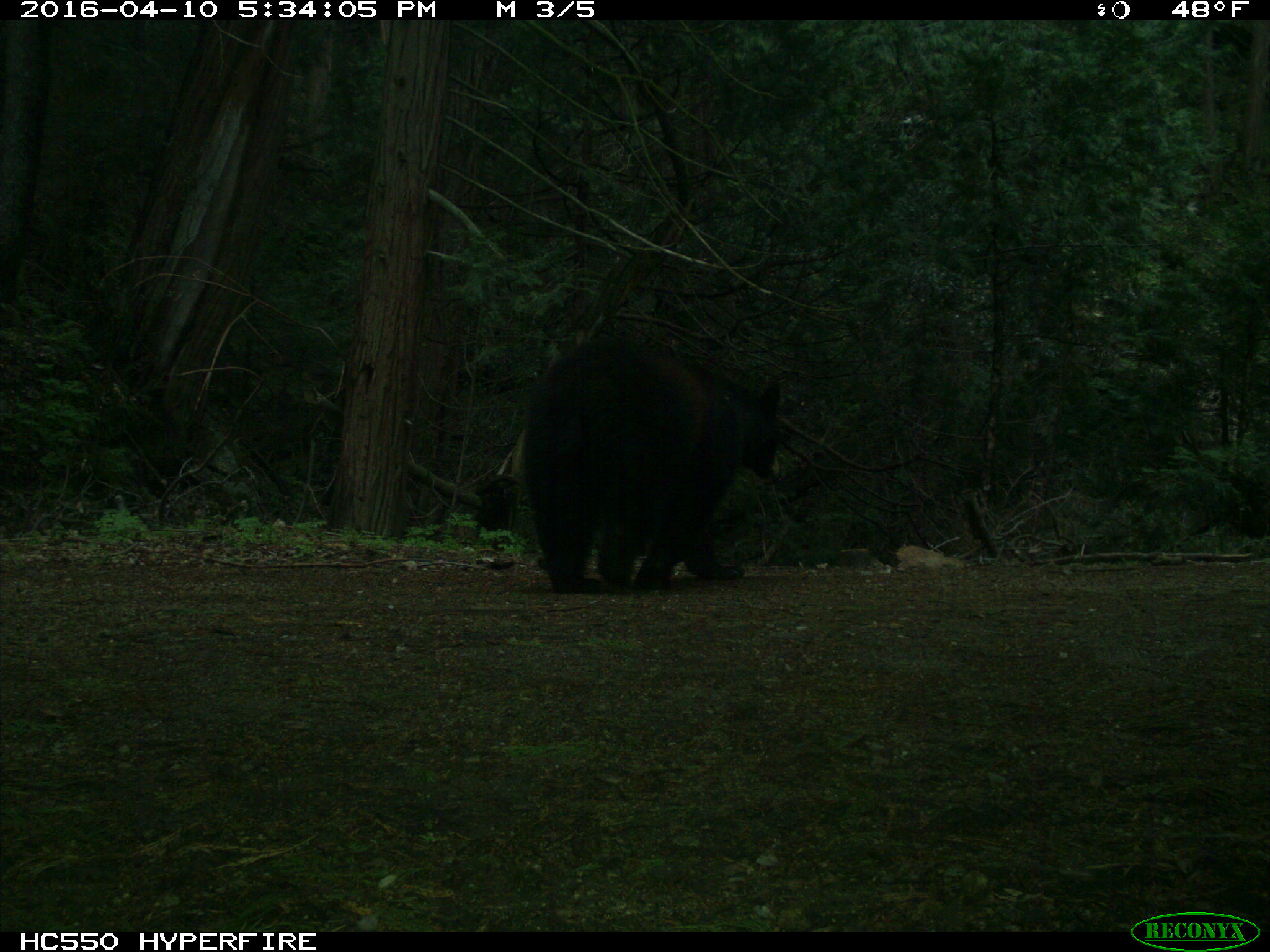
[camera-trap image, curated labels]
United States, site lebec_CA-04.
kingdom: Animalia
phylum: Chordata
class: Mammalia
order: Carnivora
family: Ursidae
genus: Ursus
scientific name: Ursus americanus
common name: american black bear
Ursus americanus (american black bear).